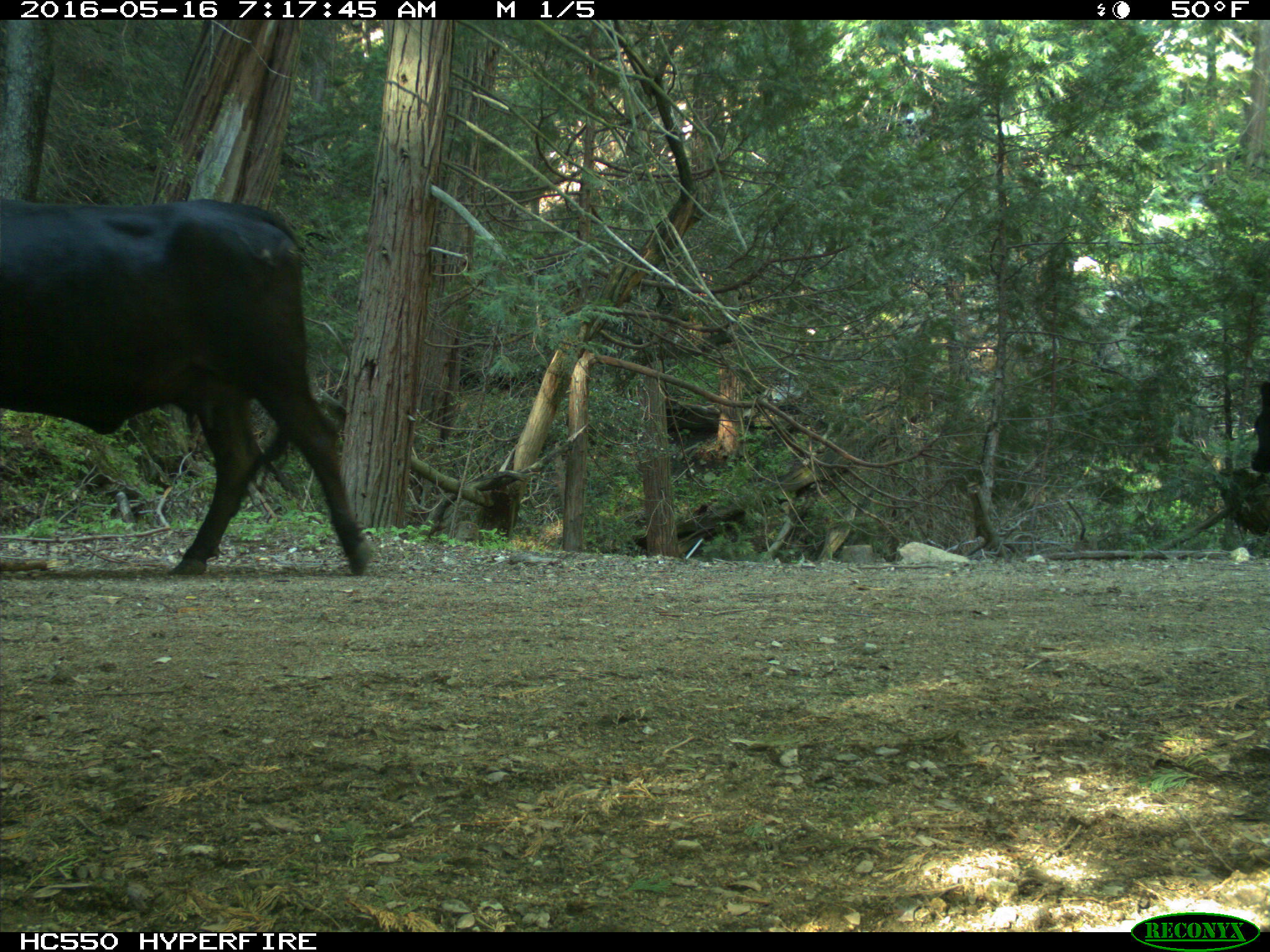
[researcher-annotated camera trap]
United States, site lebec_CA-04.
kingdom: Animalia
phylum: Chordata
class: Mammalia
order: Artiodactyla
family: Bovidae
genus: Bos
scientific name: Bos taurus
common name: domestic cow